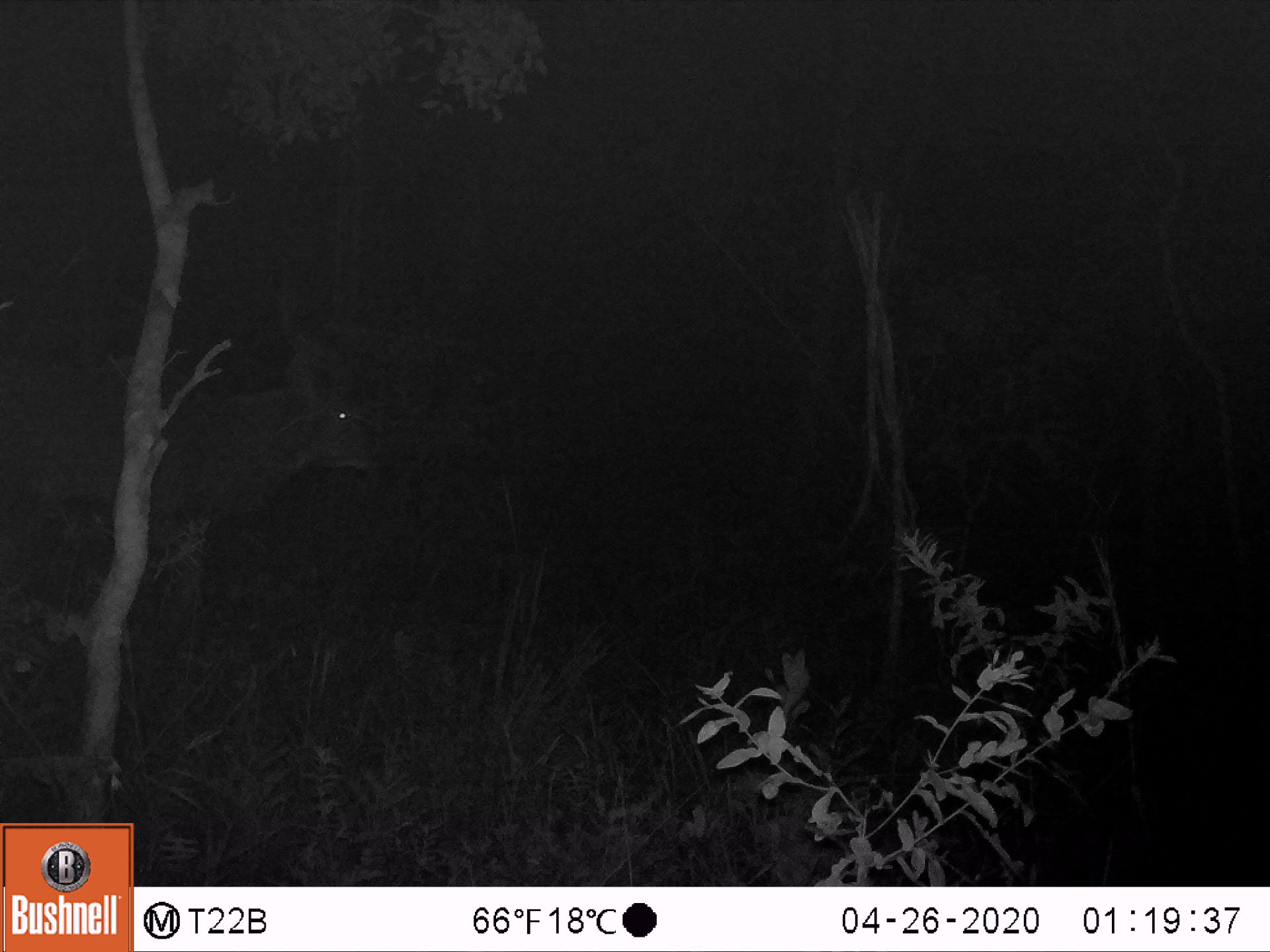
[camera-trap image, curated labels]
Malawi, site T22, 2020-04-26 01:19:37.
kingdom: Animalia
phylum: Chordata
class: Mammalia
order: Artiodactyla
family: Bovidae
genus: Tragelaphus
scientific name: Tragelaphus strepsiceros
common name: greater kudu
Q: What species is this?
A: Greater kudu (Tragelaphus strepsiceros).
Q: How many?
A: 1.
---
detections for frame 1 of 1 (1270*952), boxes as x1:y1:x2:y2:
greater kudu: 7:247:393:611